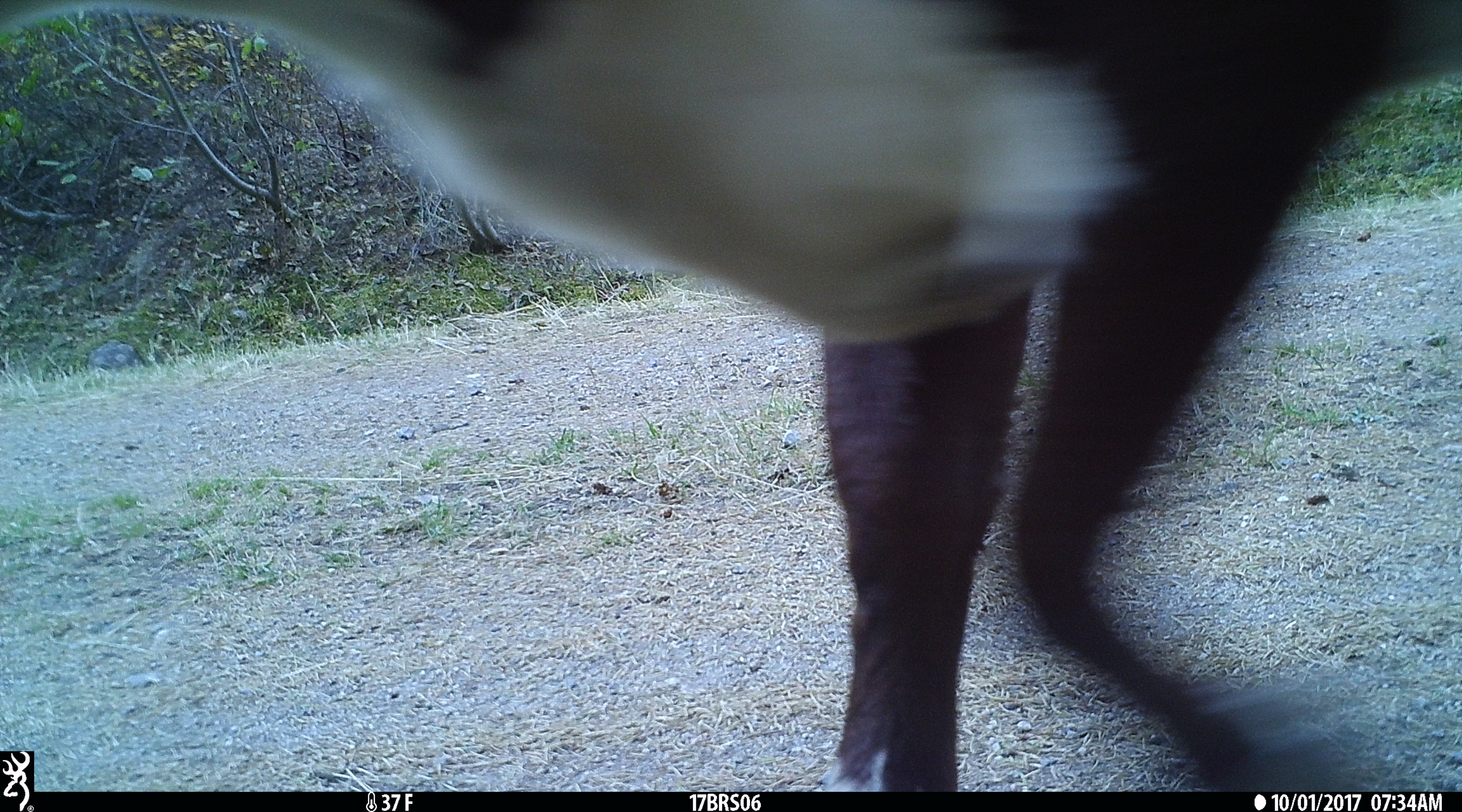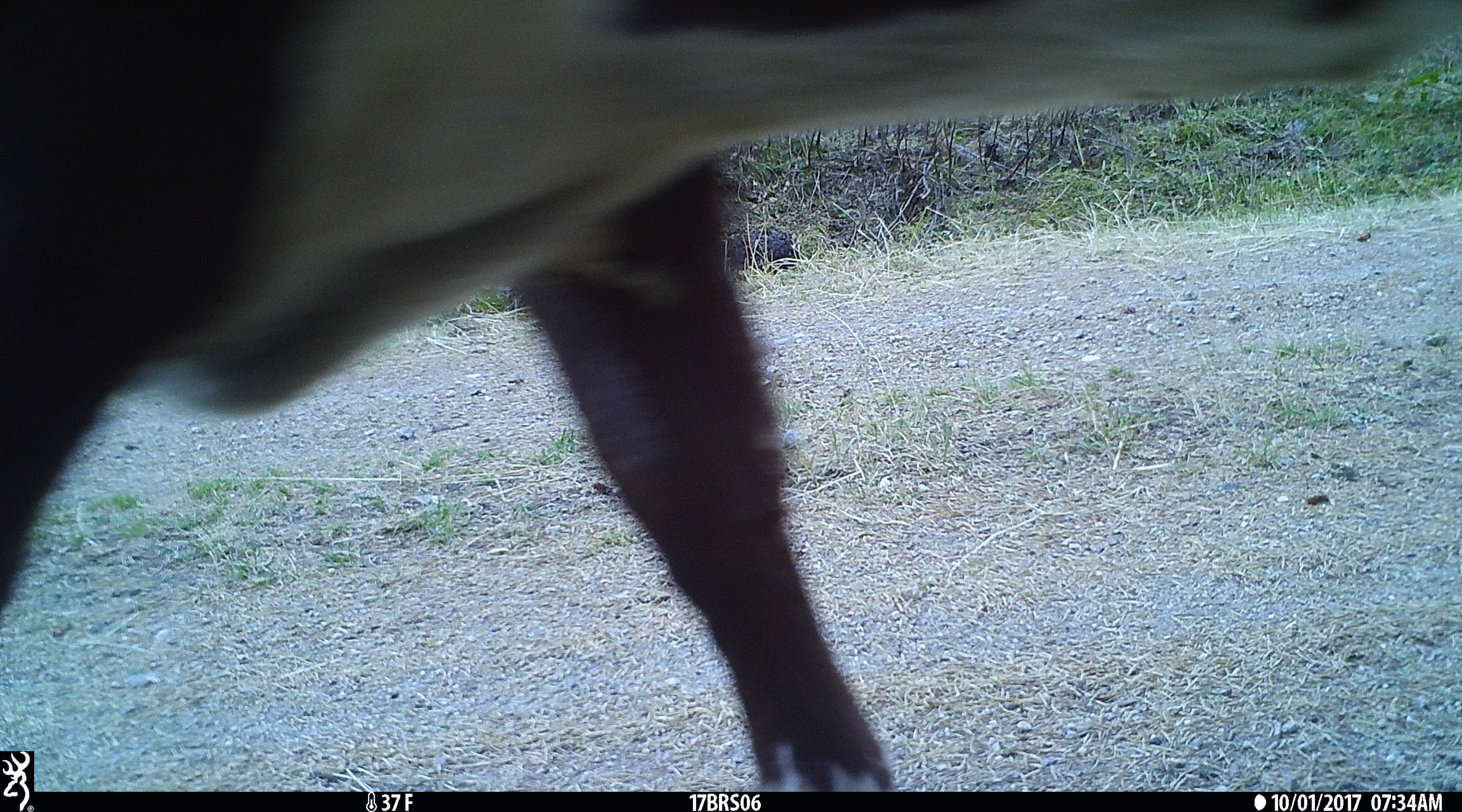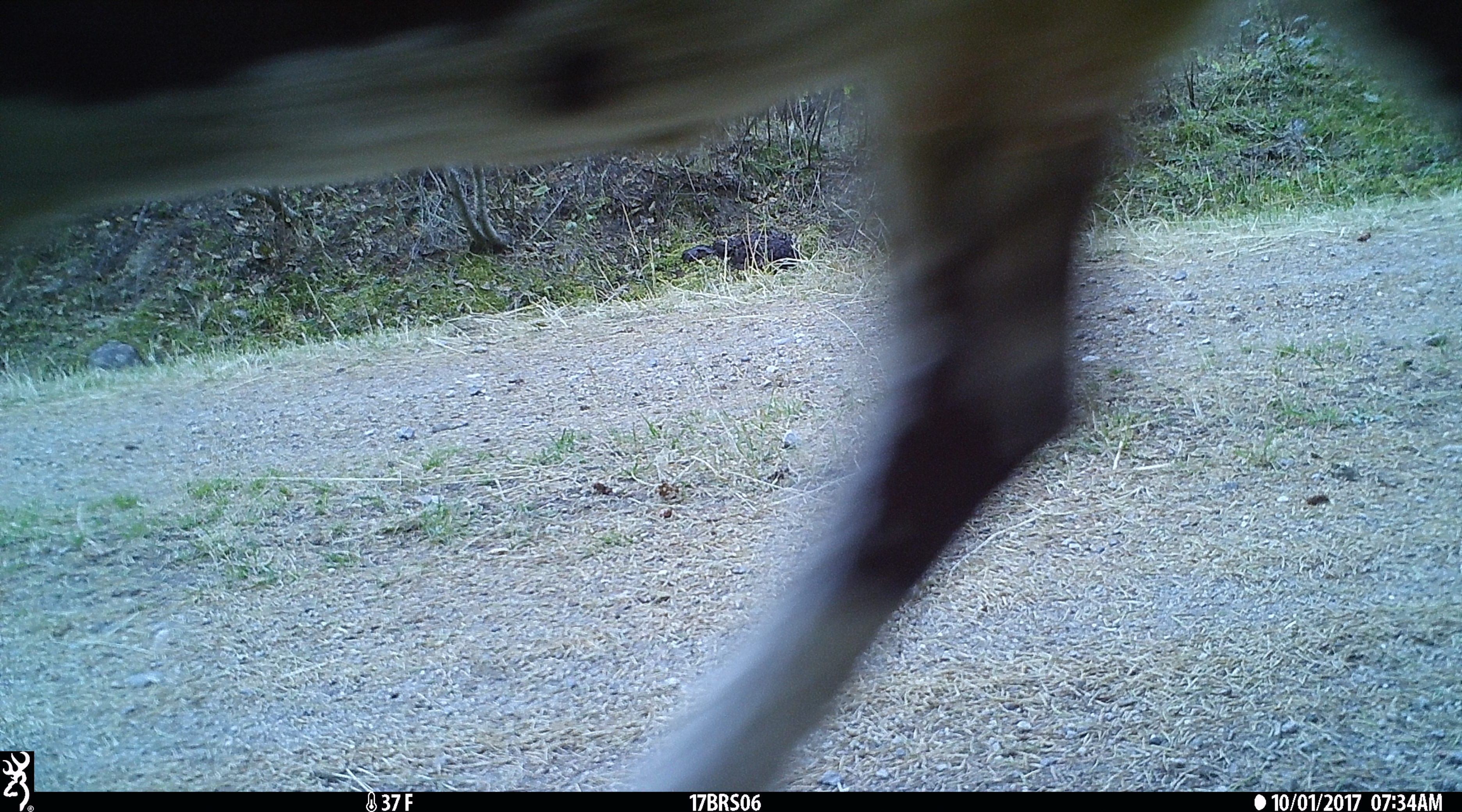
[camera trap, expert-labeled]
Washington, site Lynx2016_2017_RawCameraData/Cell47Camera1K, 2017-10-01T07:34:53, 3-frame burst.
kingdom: Animalia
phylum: Chordata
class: Mammalia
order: Artiodactyla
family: Bovidae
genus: Bos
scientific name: Bos taurus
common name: domestic cattle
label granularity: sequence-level